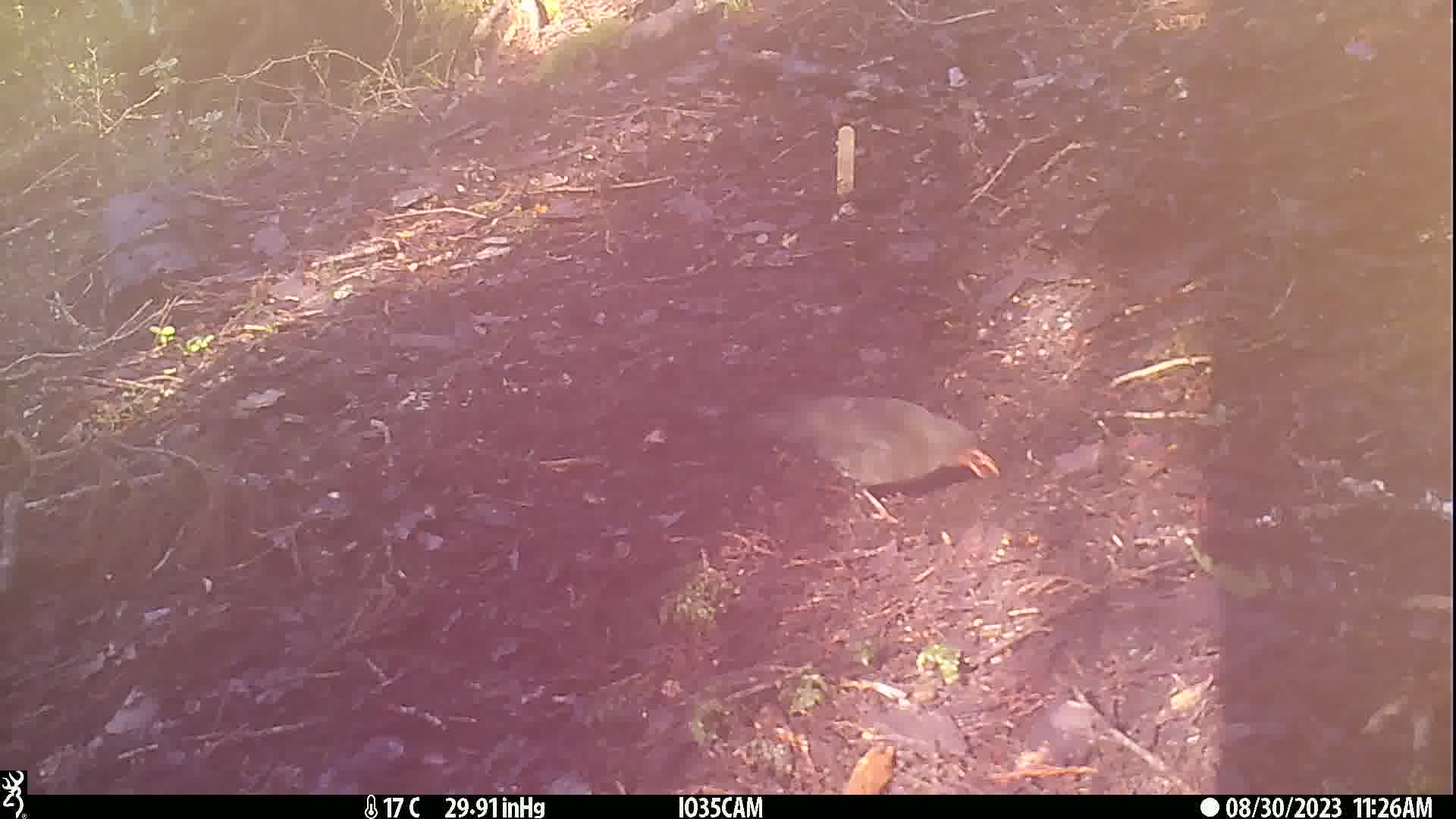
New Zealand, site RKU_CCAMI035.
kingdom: Animalia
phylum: Chordata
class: Aves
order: Passeriformes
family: Turdidae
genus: Turdus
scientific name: Turdus merula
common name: eurasian blackbird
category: blackbird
Blackbird (eurasian blackbird) (Turdus merula).